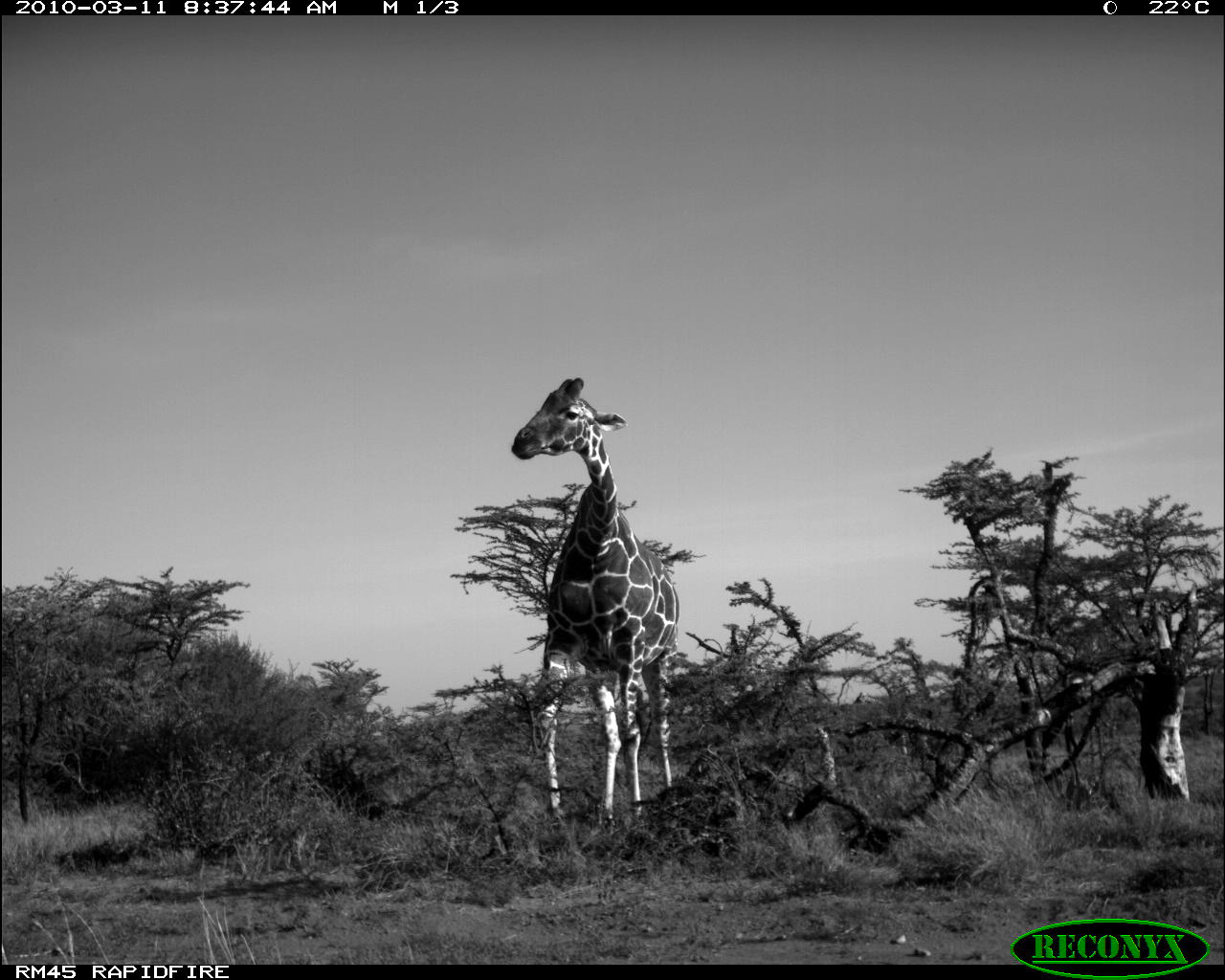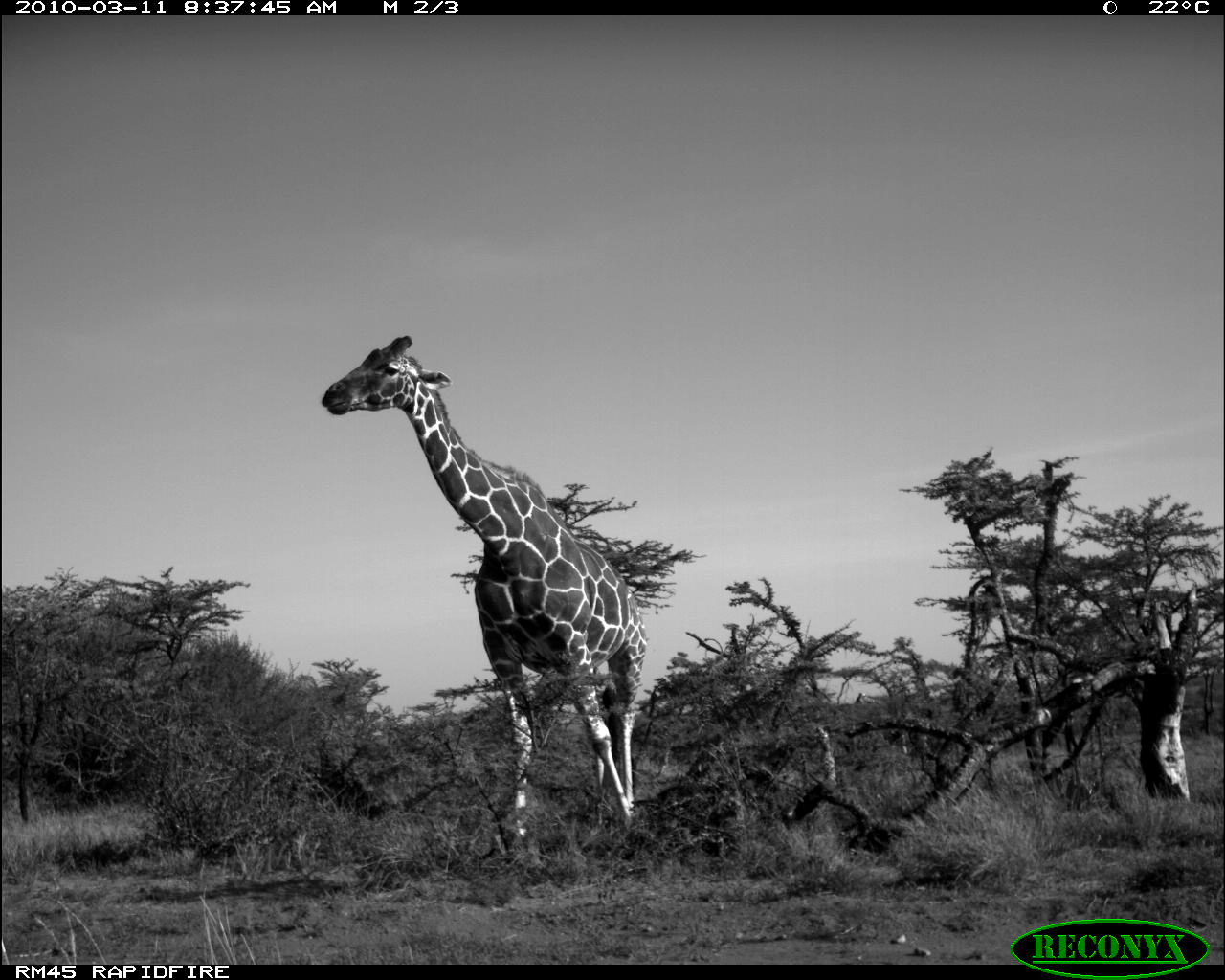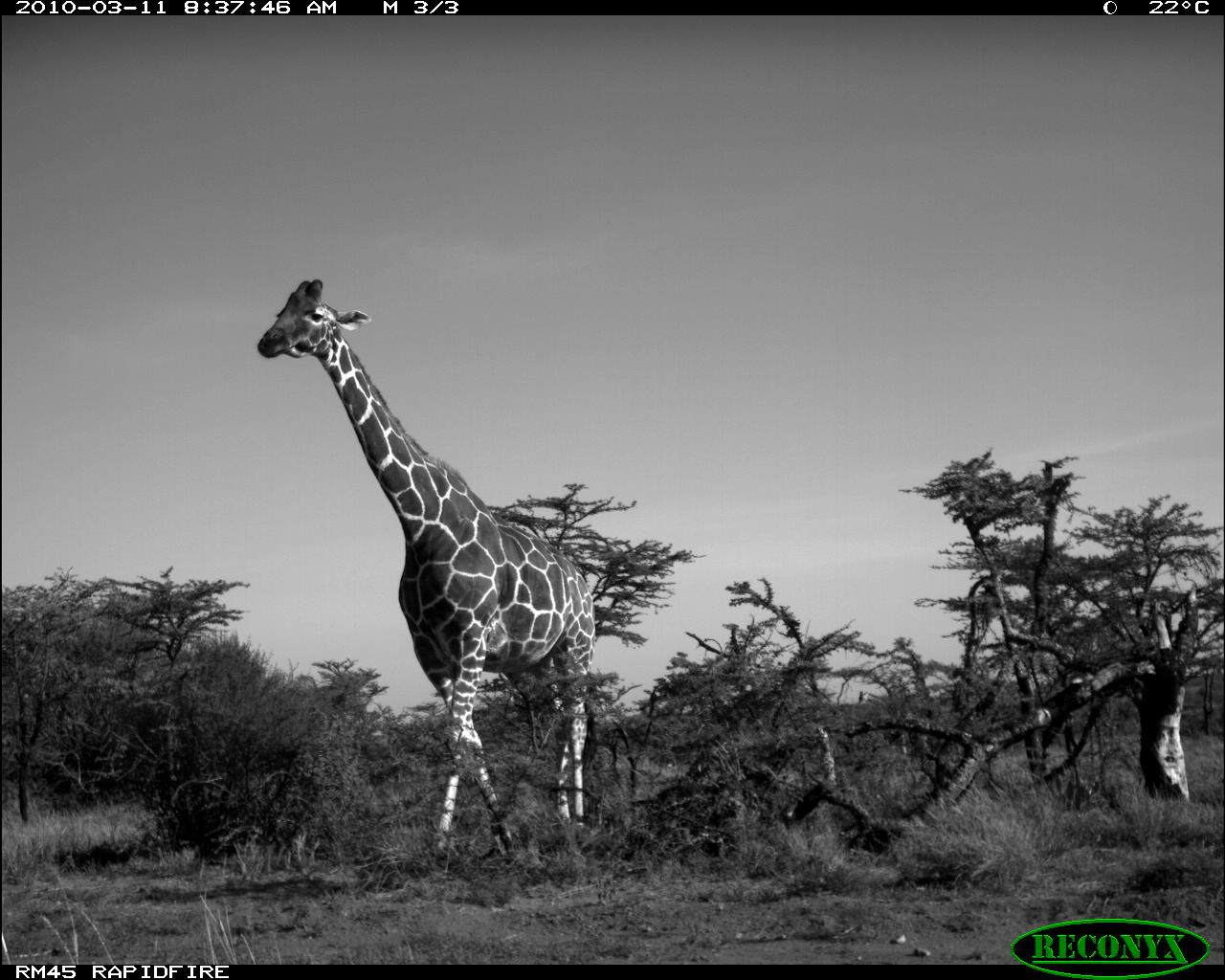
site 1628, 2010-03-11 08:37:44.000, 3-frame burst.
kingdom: Animalia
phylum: Chordata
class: Mammalia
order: Artiodactyla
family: Giraffidae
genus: Giraffa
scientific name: Giraffa camelopardalis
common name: giraffe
Giraffa camelopardalis (giraffe), count 1.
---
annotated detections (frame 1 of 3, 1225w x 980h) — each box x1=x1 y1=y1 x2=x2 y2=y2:
giraffa camelopardalis: x1=510 y1=376 x2=680 y2=834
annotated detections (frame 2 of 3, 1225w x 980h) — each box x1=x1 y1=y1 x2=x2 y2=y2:
giraffa camelopardalis: x1=322 y1=335 x2=645 y2=844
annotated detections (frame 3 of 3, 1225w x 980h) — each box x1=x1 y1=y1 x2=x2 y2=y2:
giraffa camelopardalis: x1=256 y1=279 x2=596 y2=859